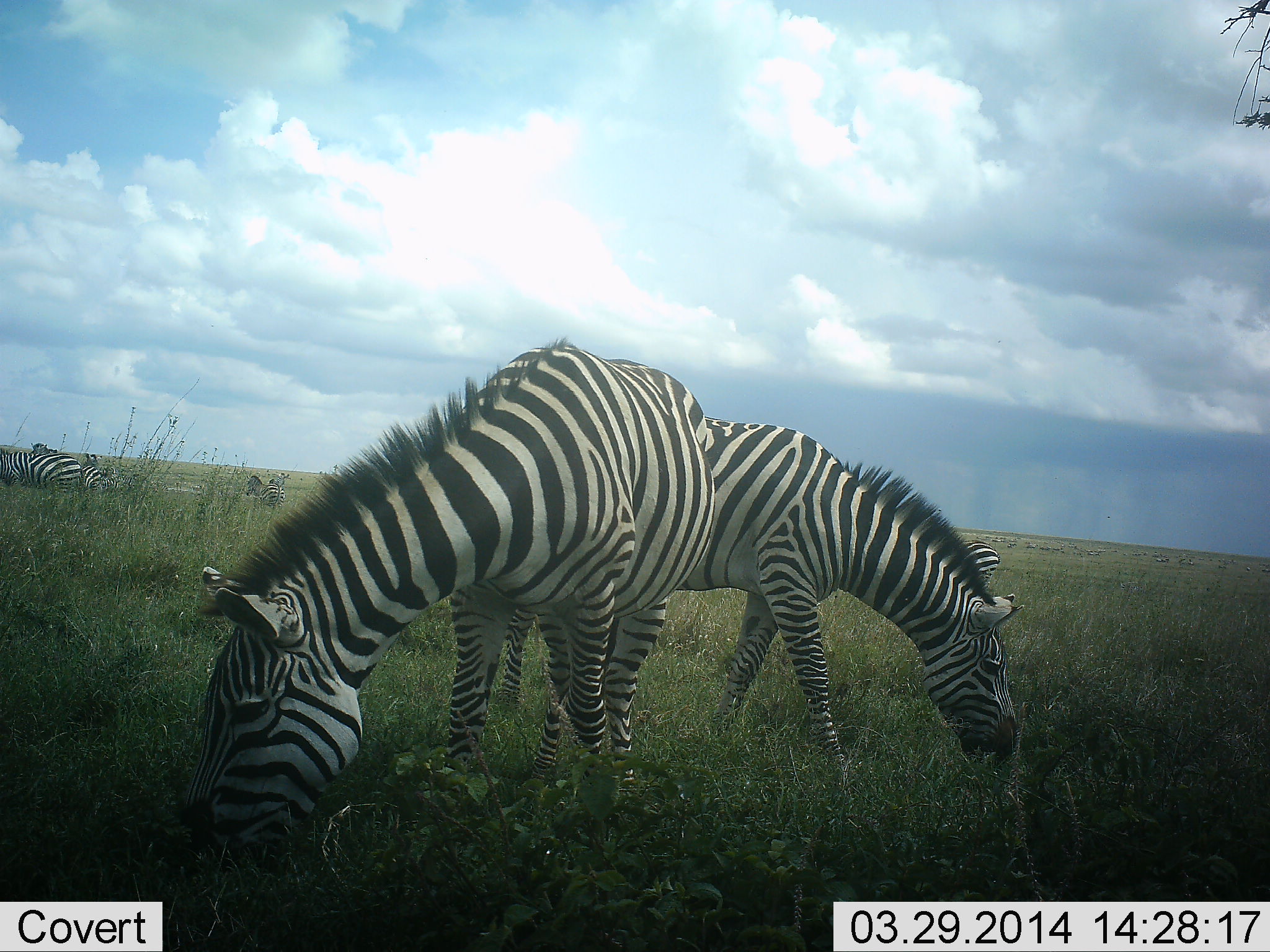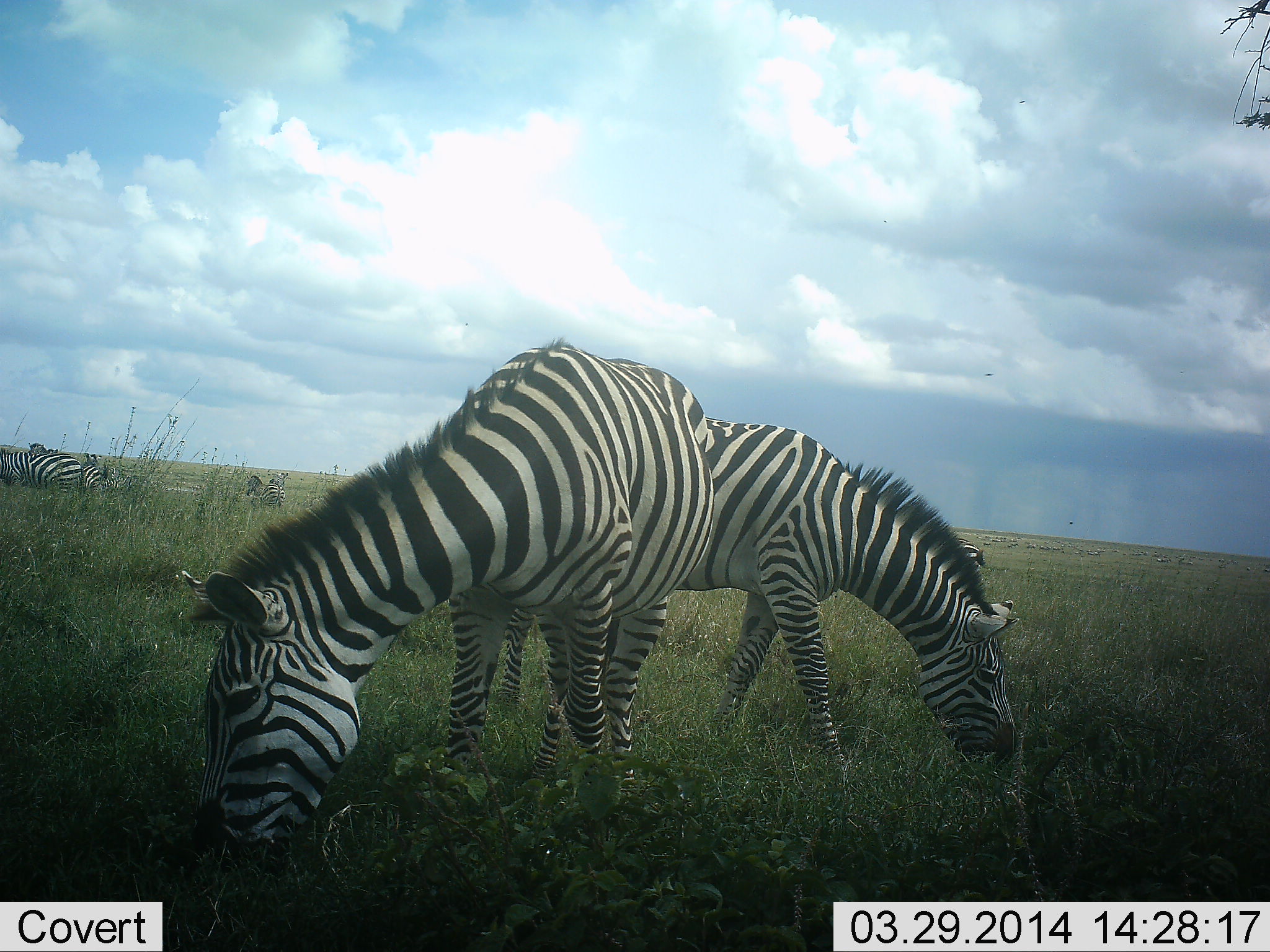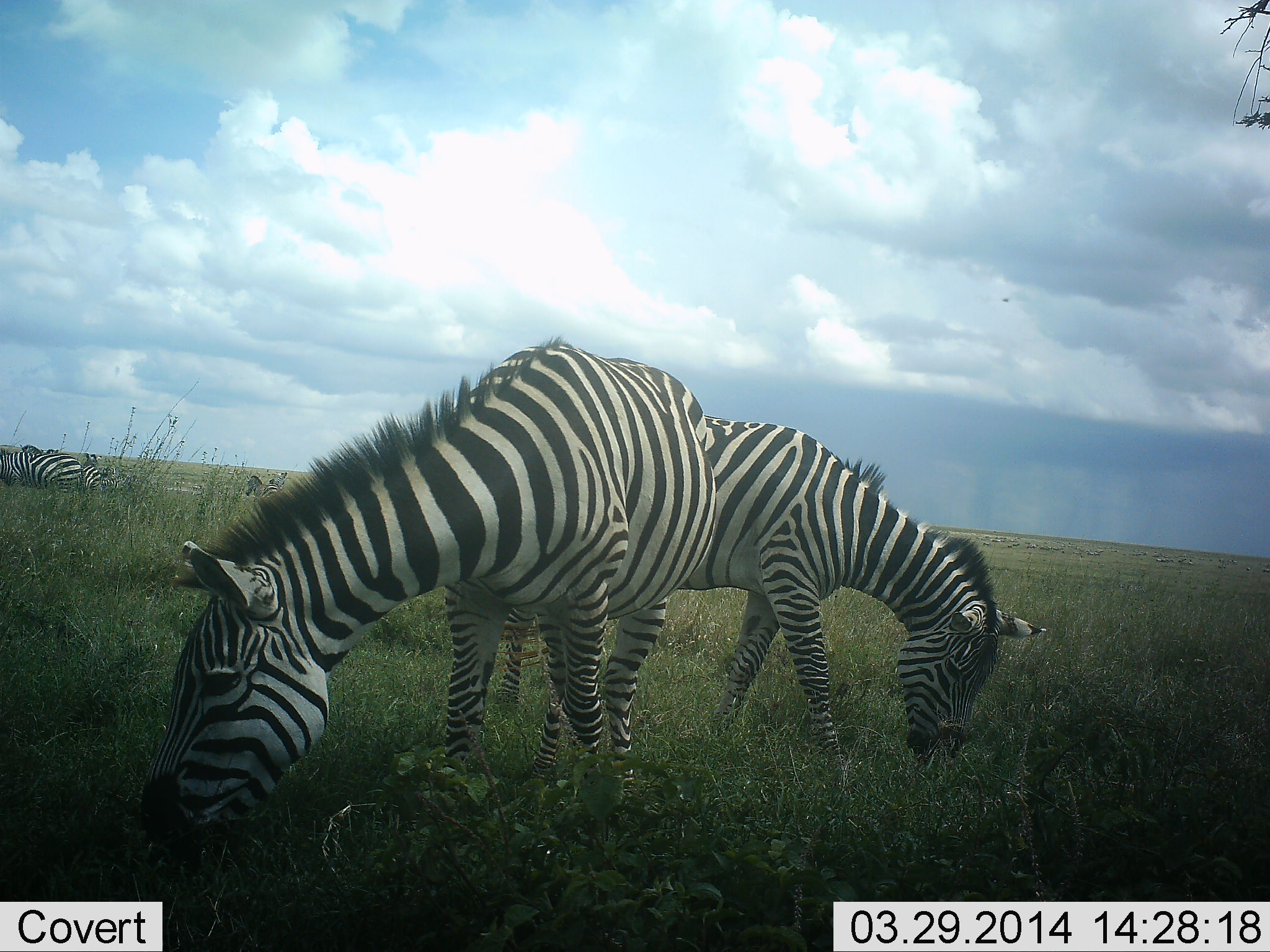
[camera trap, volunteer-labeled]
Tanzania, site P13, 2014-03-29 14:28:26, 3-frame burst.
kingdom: Animalia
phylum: Chordata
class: Mammalia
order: Perissodactyla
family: Equidae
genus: Equus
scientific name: Equus quagga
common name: plains zebra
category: zebra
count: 6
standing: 10%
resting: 20%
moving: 0%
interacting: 0%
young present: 0%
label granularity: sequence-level